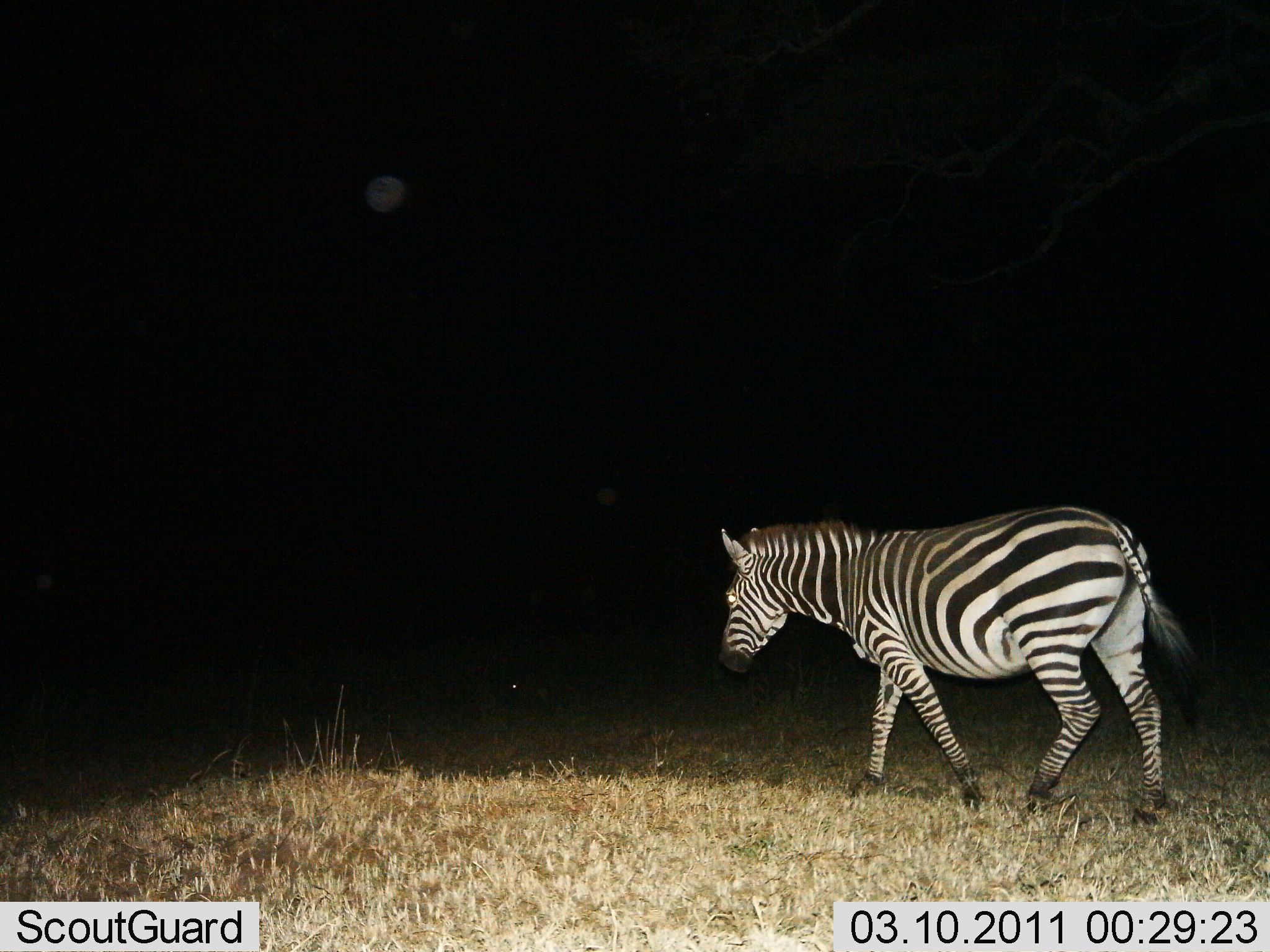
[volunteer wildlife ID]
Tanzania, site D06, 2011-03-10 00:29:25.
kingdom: Animalia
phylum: Chordata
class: Mammalia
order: Perissodactyla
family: Equidae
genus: Equus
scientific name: Equus quagga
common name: plains zebra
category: zebra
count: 1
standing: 8%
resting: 0%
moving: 92%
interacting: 0%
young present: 0%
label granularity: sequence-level